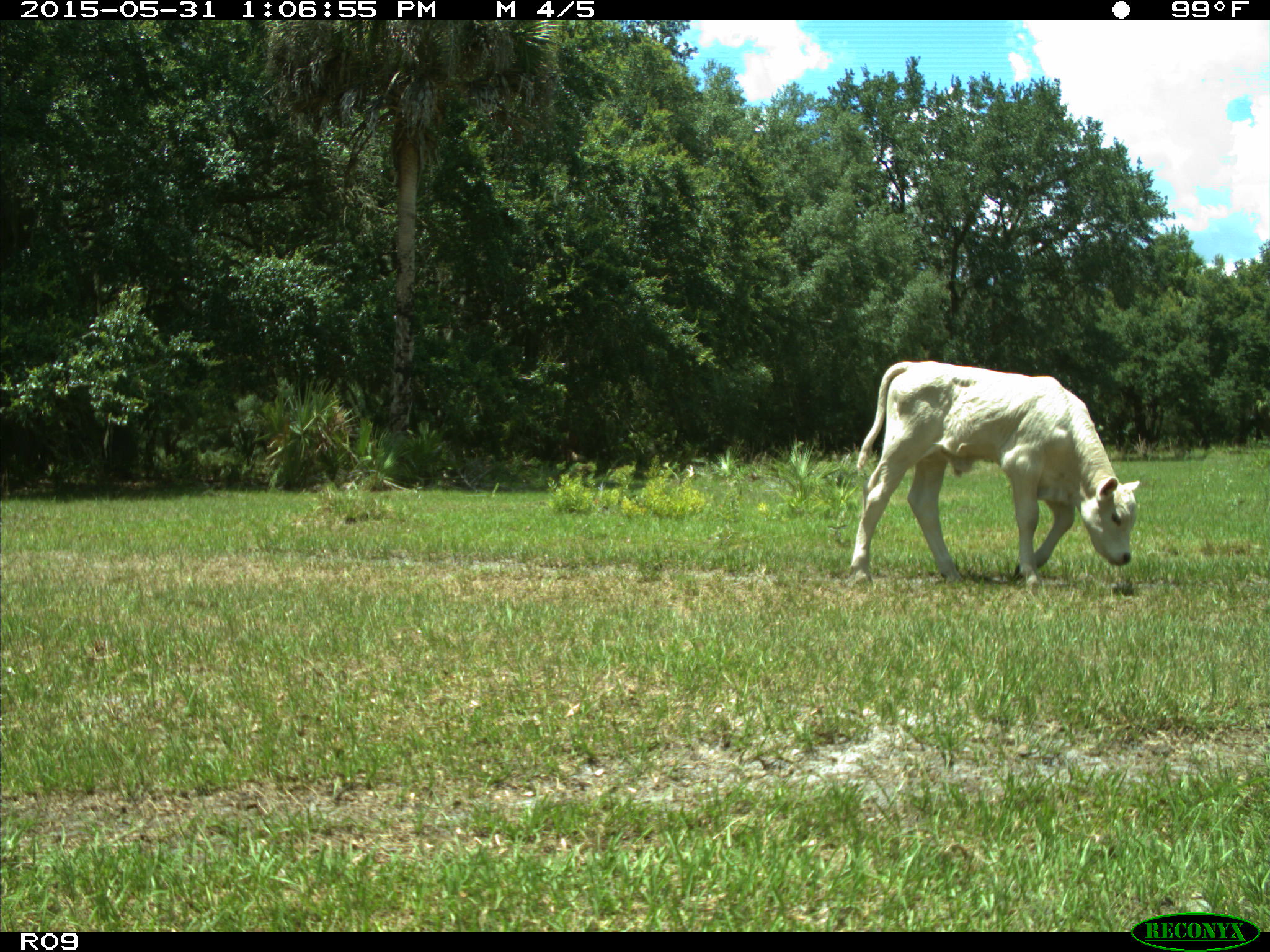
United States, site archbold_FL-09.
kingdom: Animalia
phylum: Chordata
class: Mammalia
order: Artiodactyla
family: Bovidae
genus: Bos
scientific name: Bos taurus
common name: domestic cow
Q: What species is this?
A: Bos taurus (domestic cow).